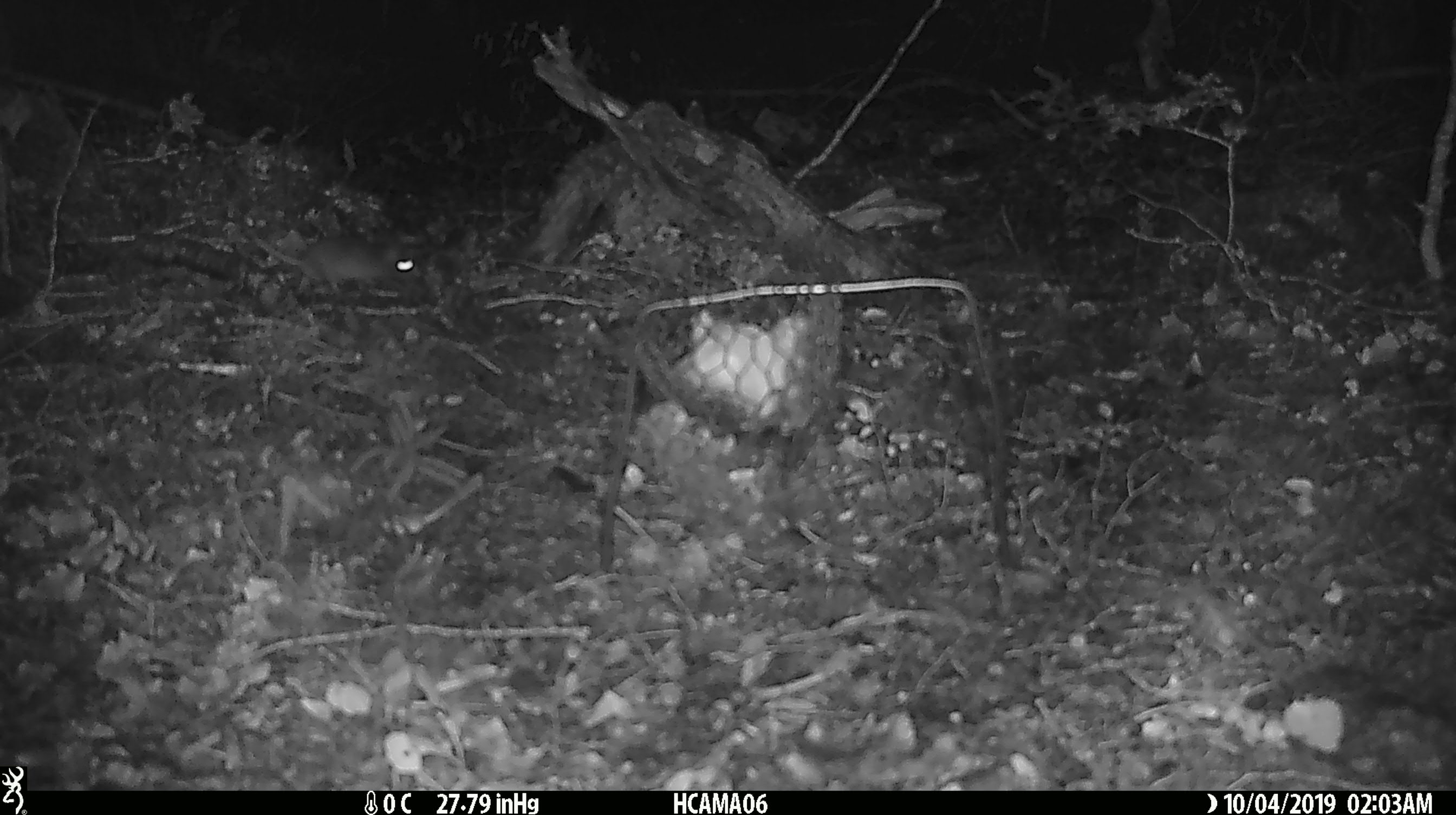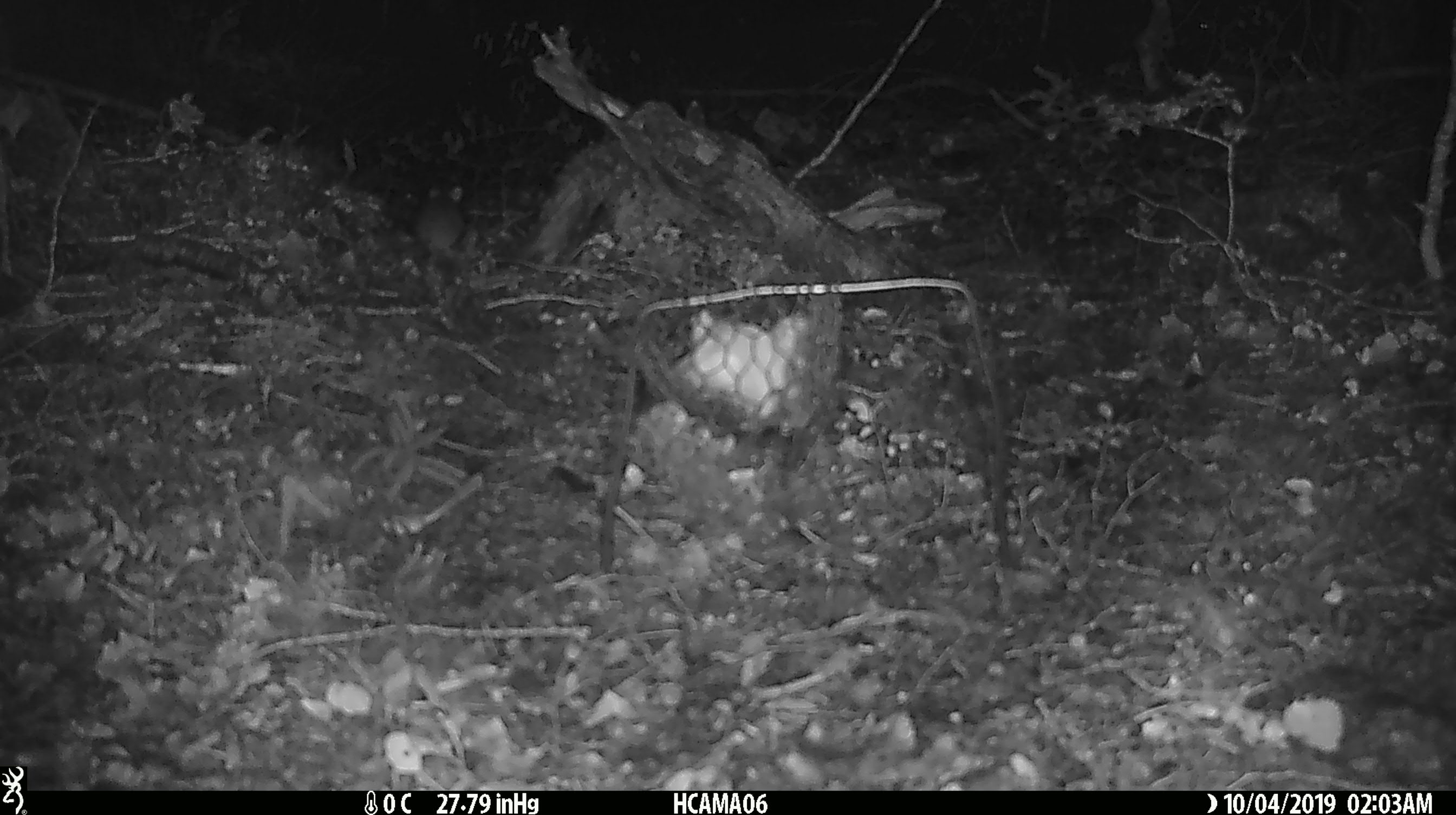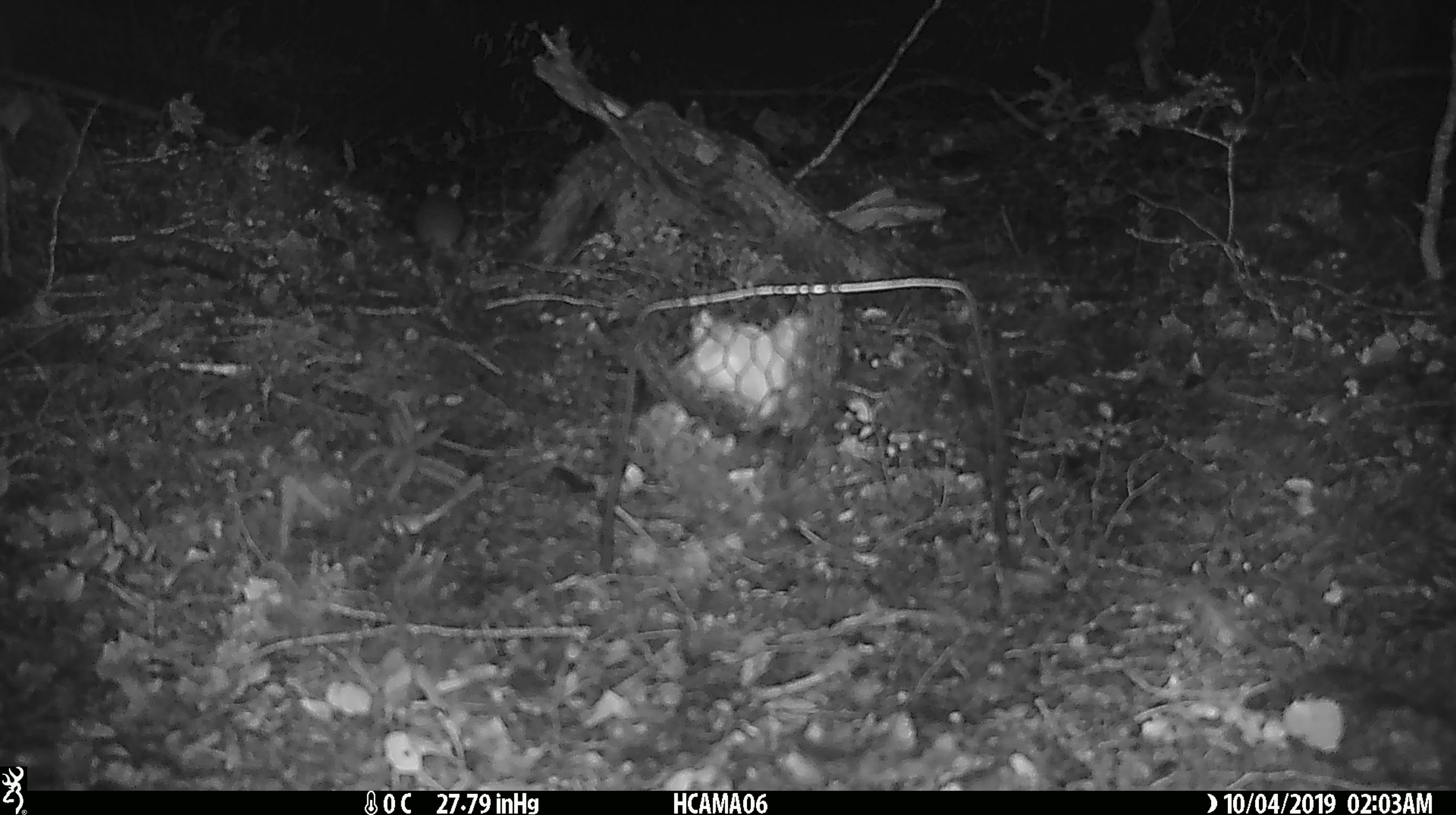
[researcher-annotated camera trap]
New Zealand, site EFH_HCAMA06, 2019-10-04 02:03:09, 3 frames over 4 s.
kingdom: Animalia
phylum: Chordata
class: Mammalia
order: Rodentia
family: Muridae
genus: Mus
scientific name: Mus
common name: mouse